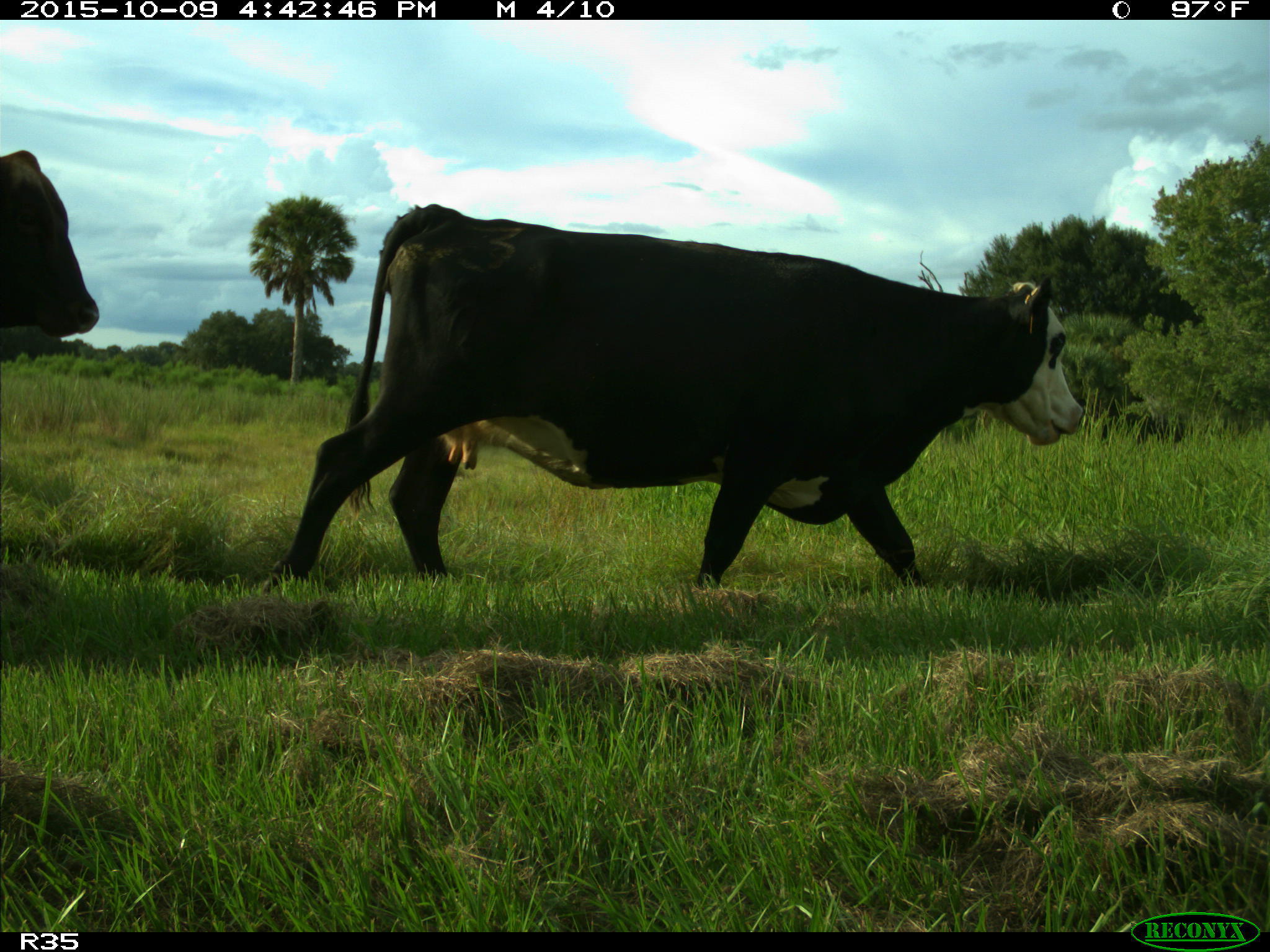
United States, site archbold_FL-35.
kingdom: Animalia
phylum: Chordata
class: Mammalia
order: Artiodactyla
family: Bovidae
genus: Bos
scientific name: Bos taurus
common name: domestic cow